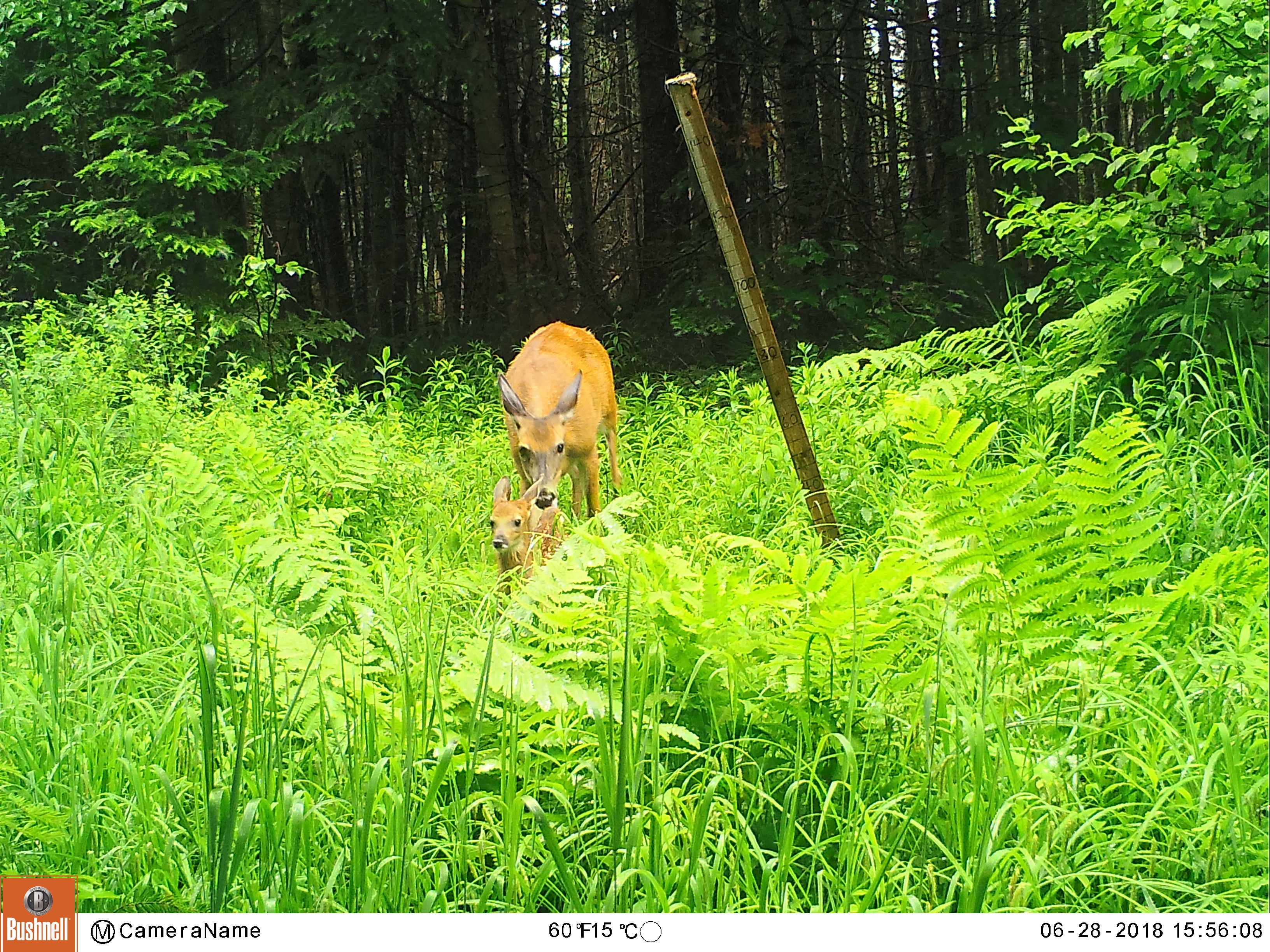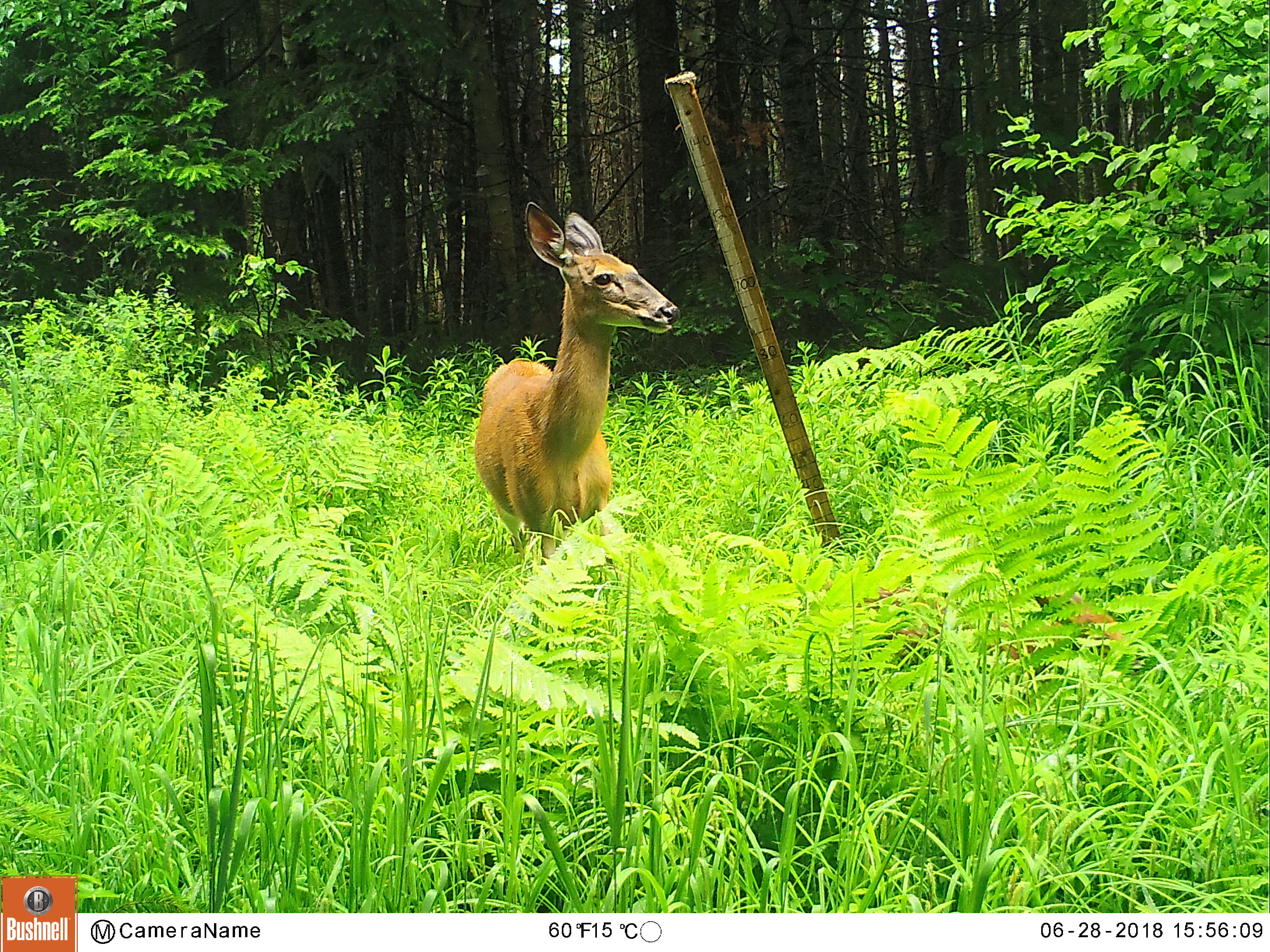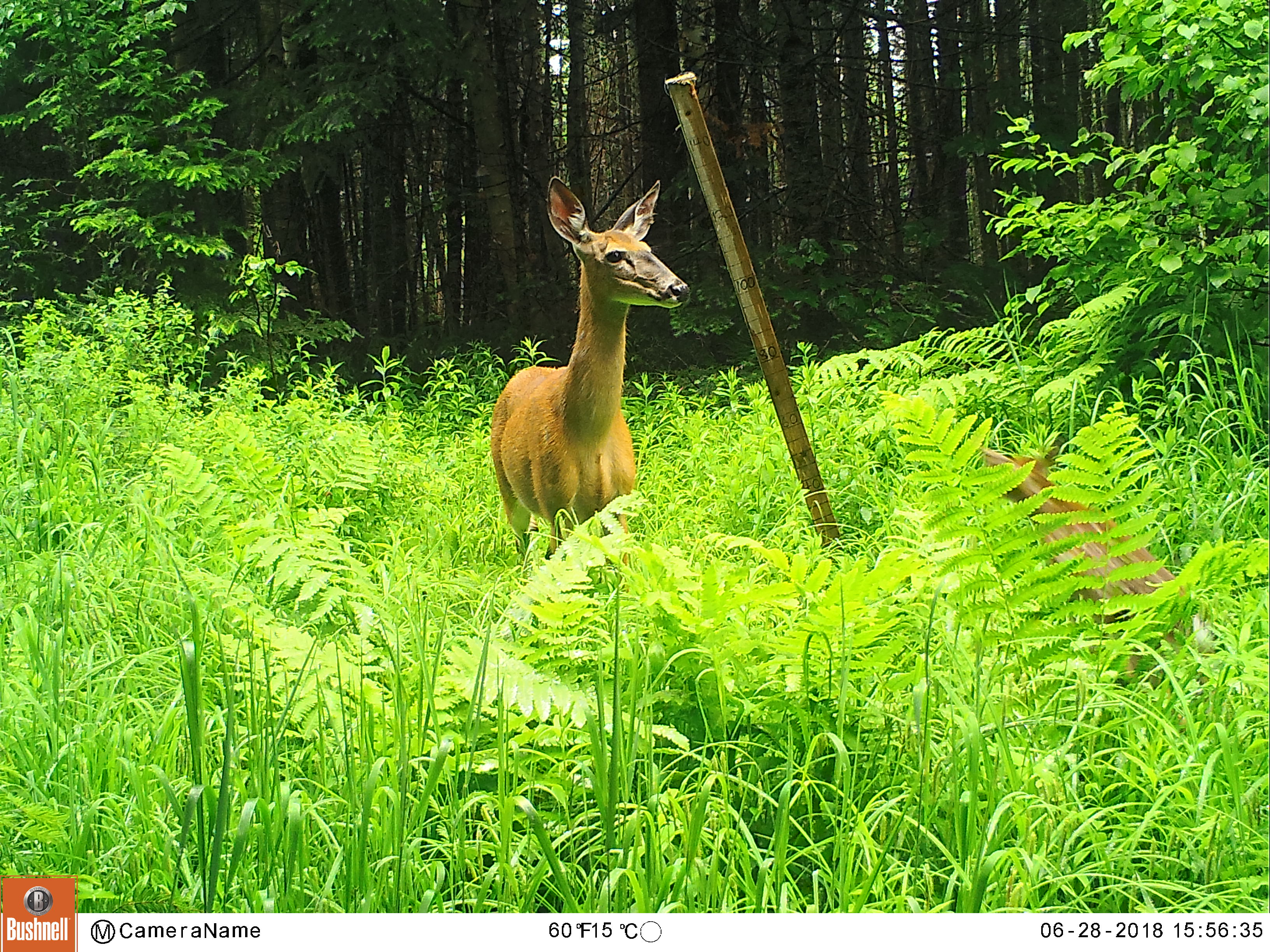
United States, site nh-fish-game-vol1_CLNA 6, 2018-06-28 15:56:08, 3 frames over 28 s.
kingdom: Animalia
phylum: Chordata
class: Mammalia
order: Artiodactyla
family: Cervidae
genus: Odocoileus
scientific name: Odocoileus virginianus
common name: white-tailed deer